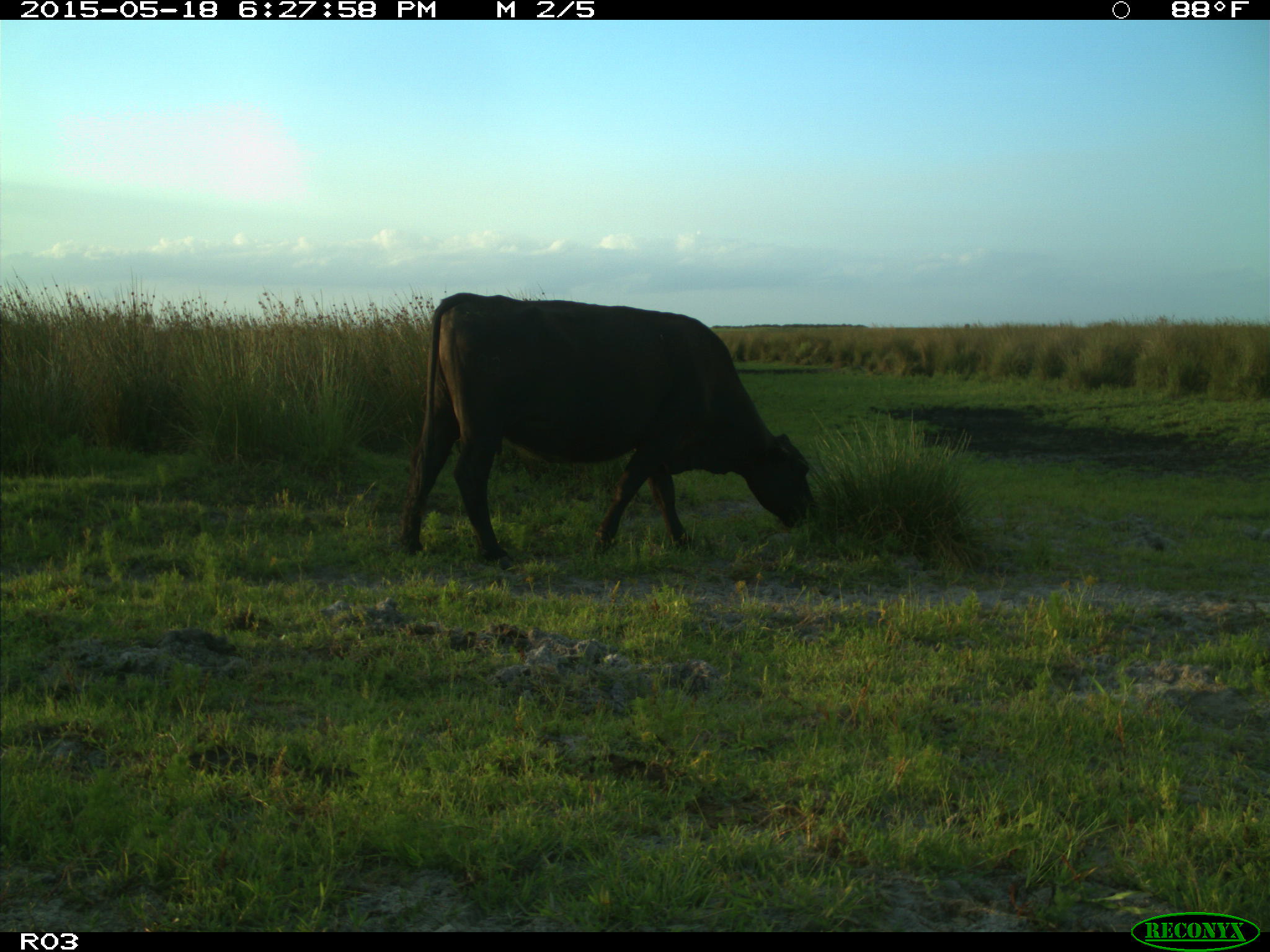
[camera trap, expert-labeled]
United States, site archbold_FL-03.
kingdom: Animalia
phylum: Chordata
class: Mammalia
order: Artiodactyla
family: Bovidae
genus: Bos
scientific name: Bos taurus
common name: domestic cow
Bos taurus (domestic cow).